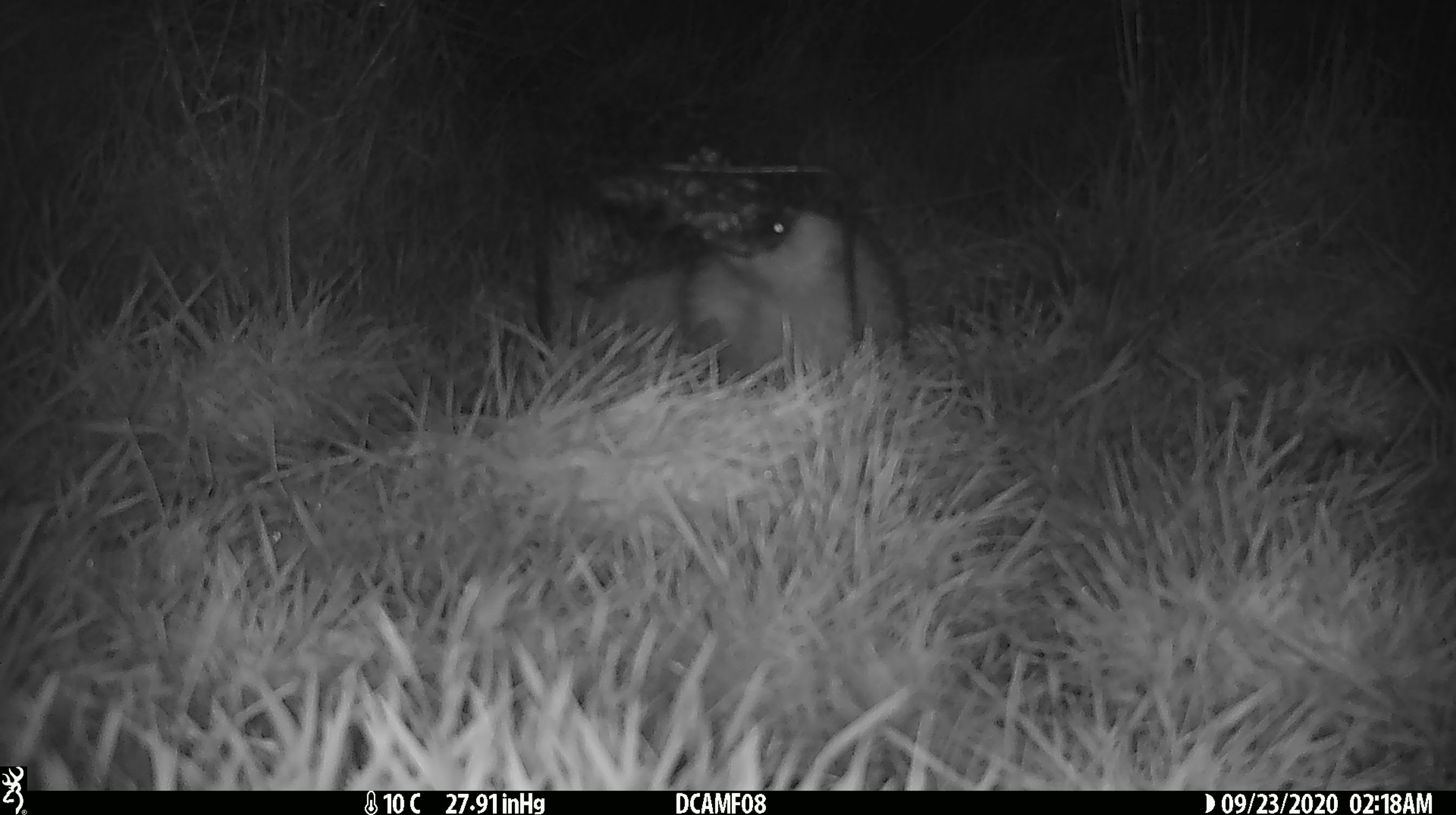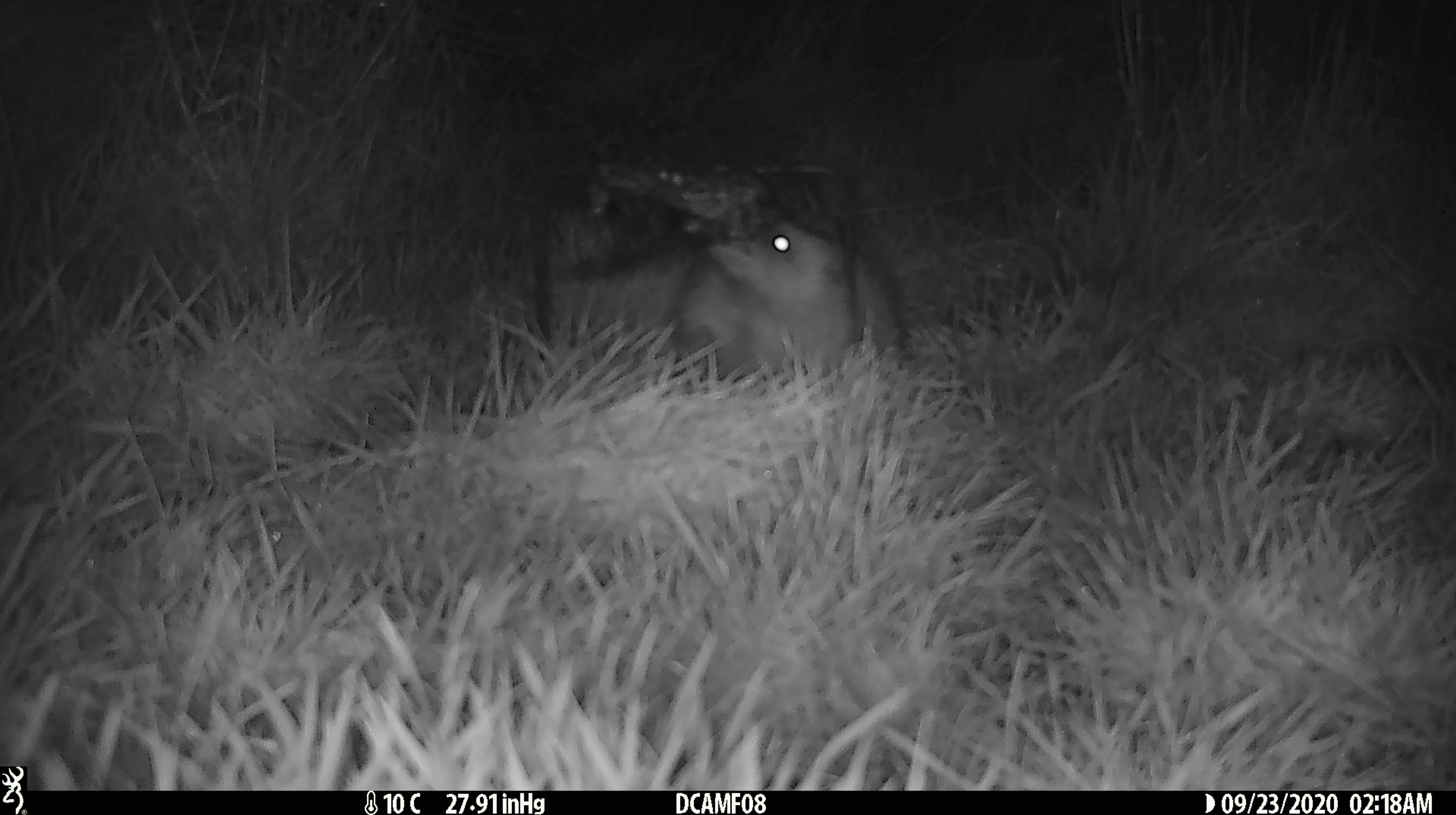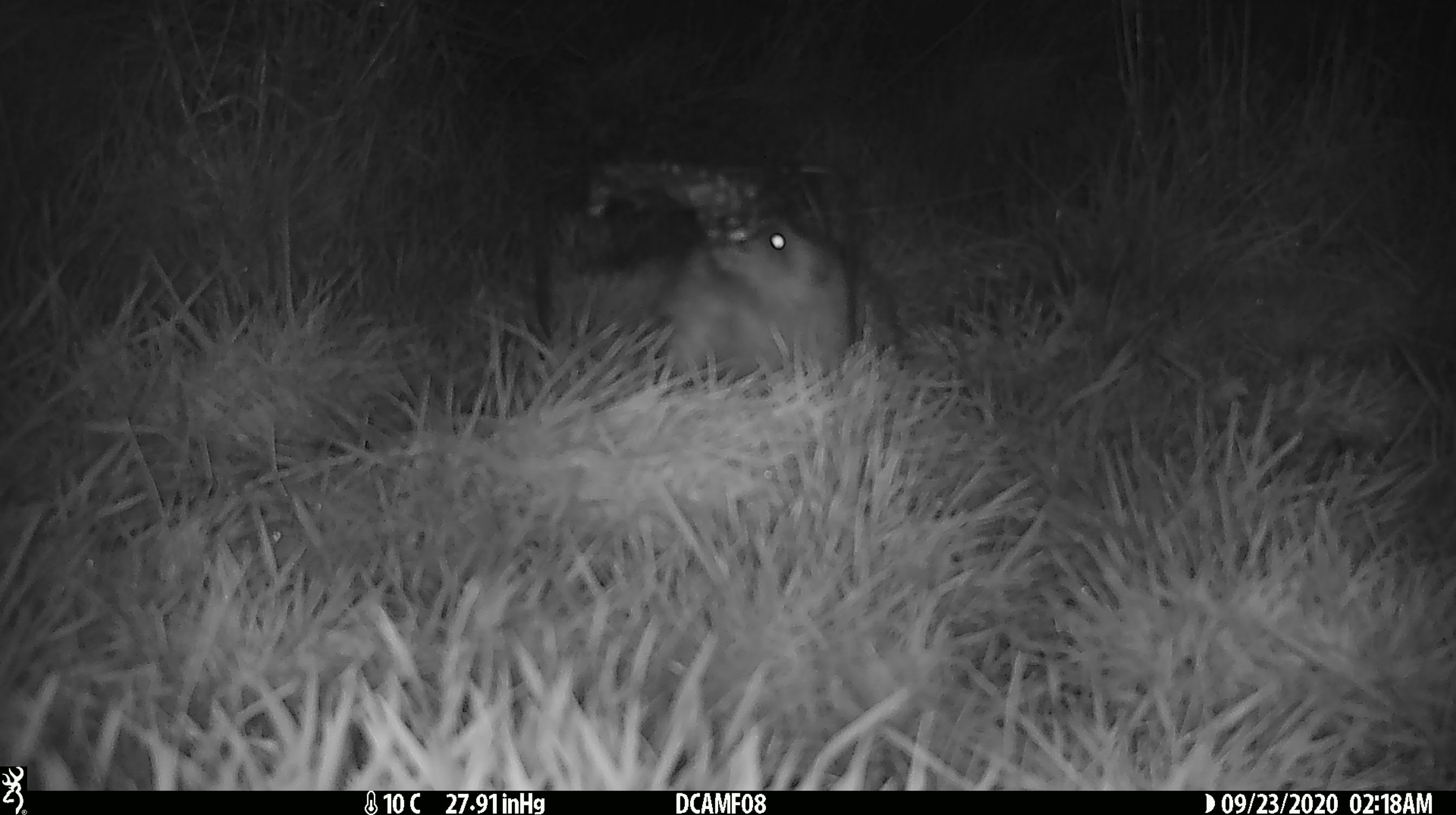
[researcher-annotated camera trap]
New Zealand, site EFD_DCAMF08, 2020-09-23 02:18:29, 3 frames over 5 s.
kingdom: Animalia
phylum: Chordata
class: Mammalia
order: Eulipotyphla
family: Erinaceidae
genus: Erinaceus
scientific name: Erinaceus europaeus europaeus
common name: european hedgehog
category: hedgehog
Hedgehog (european hedgehog) (Erinaceus europaeus europaeus).